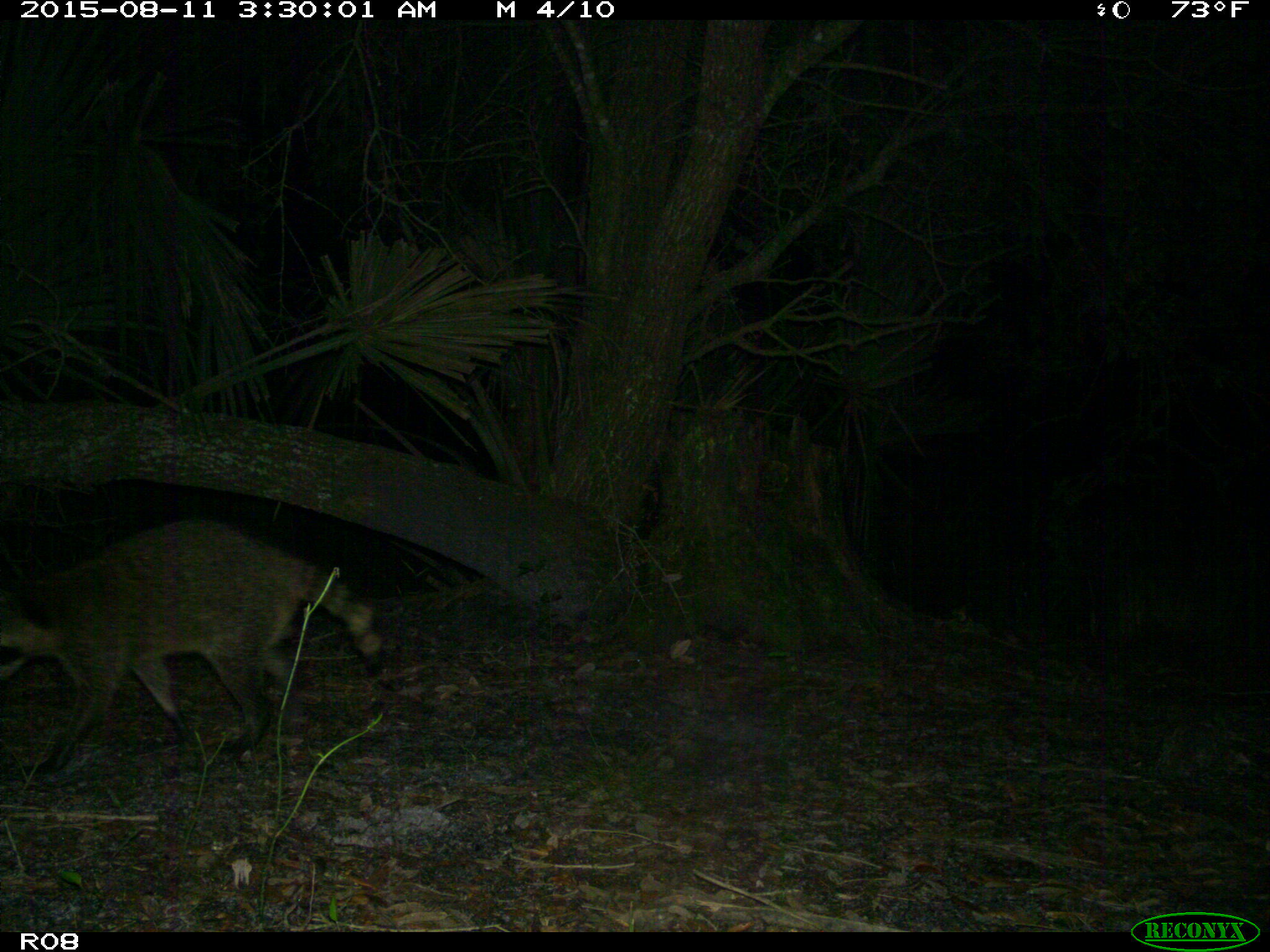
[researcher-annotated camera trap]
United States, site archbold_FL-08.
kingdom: Animalia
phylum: Chordata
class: Mammalia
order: Carnivora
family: Procyonidae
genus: Procyon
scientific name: Procyon lotor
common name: common raccoon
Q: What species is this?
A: Procyon lotor (common raccoon).